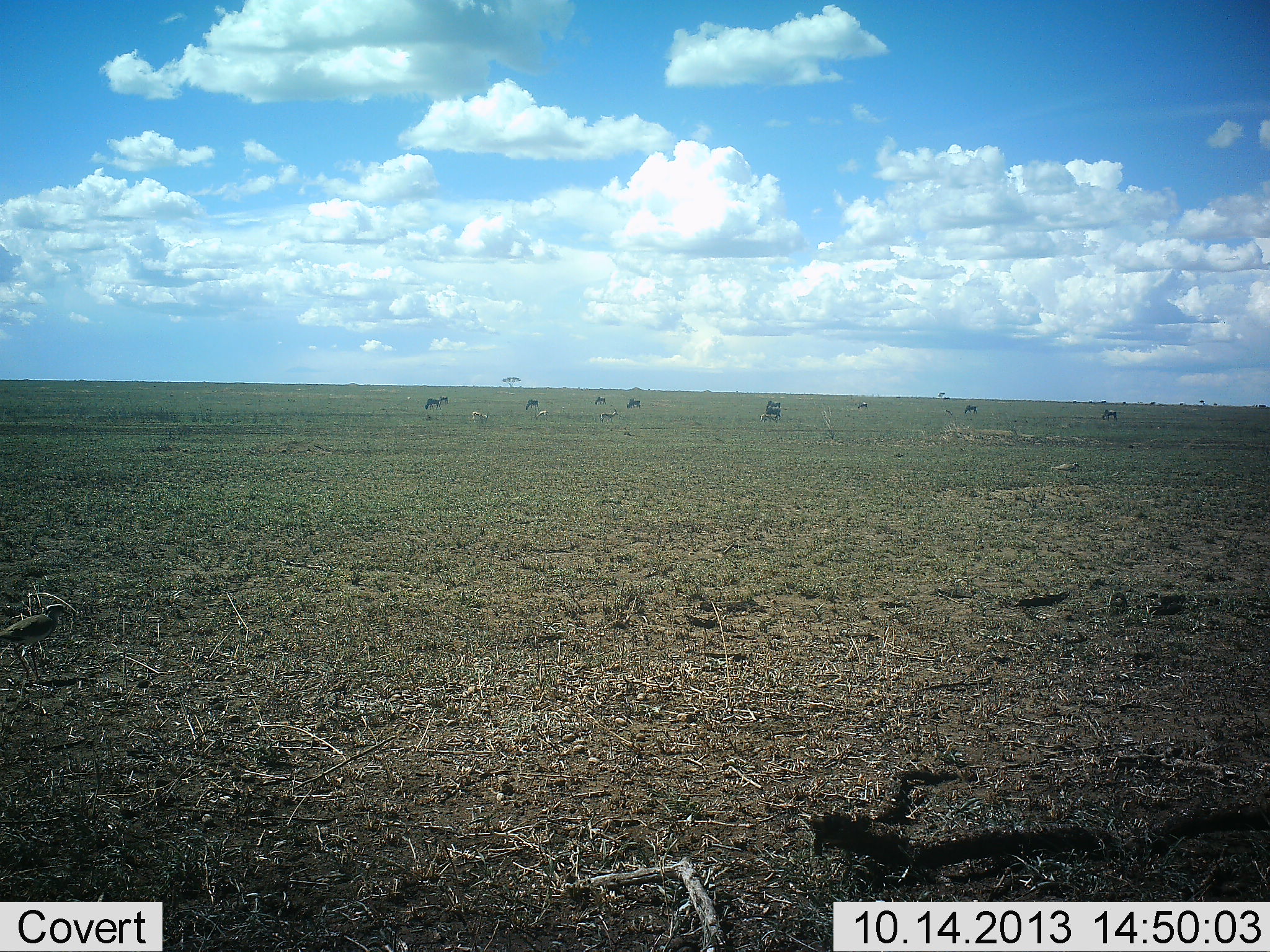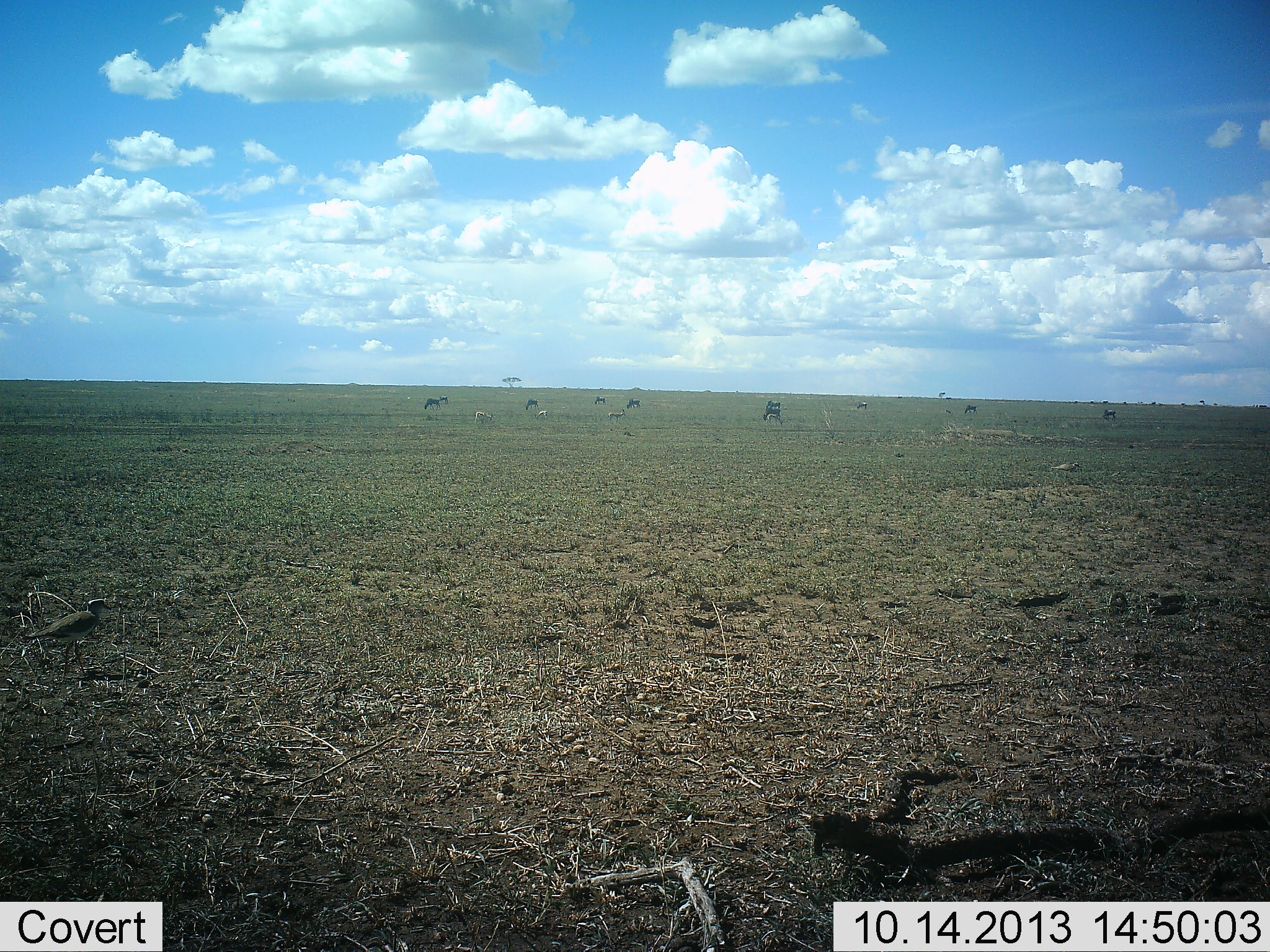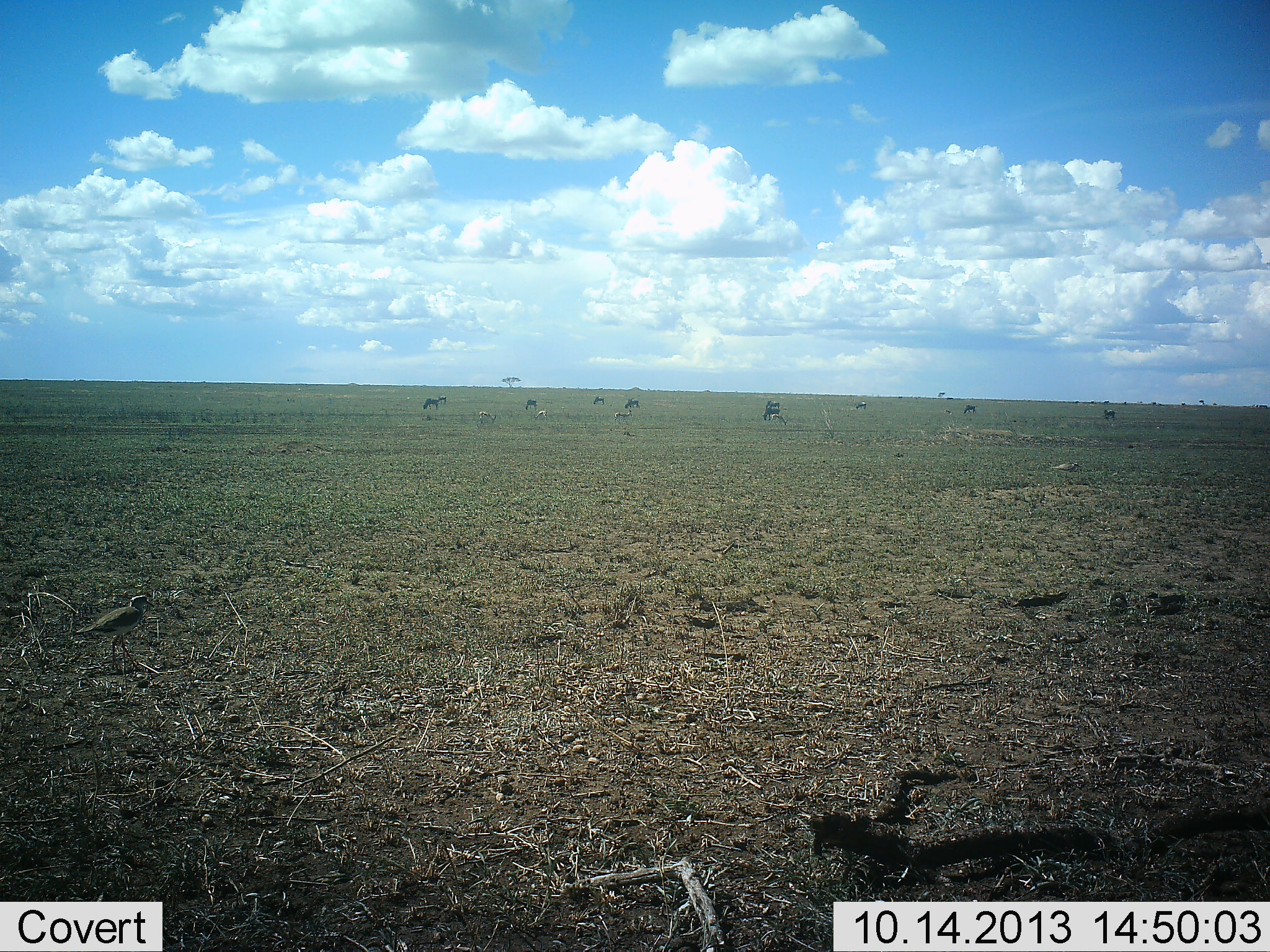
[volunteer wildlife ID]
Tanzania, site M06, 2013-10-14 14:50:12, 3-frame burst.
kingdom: Animalia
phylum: Chordata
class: Aves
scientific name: Aves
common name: bird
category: otherbird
Otherbird (bird) (Aves), count 1. Behavior (volunteer vote fractions): standing 11%, resting 0%, moving 94%, interacting 0%. Young present (vote fraction): 0%. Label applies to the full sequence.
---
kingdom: Animalia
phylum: Chordata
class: Mammalia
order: Artiodactyla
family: Bovidae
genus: Connochaetes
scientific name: Connochaetes taurinus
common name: blue wildebeest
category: wildebeest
Wildebeest (blue wildebeest) (Connochaetes taurinus), count 10. Behavior (volunteer vote fractions): standing 25%, resting 0%, moving 8%, interacting 0%. Young present (vote fraction): 0%. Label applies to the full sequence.